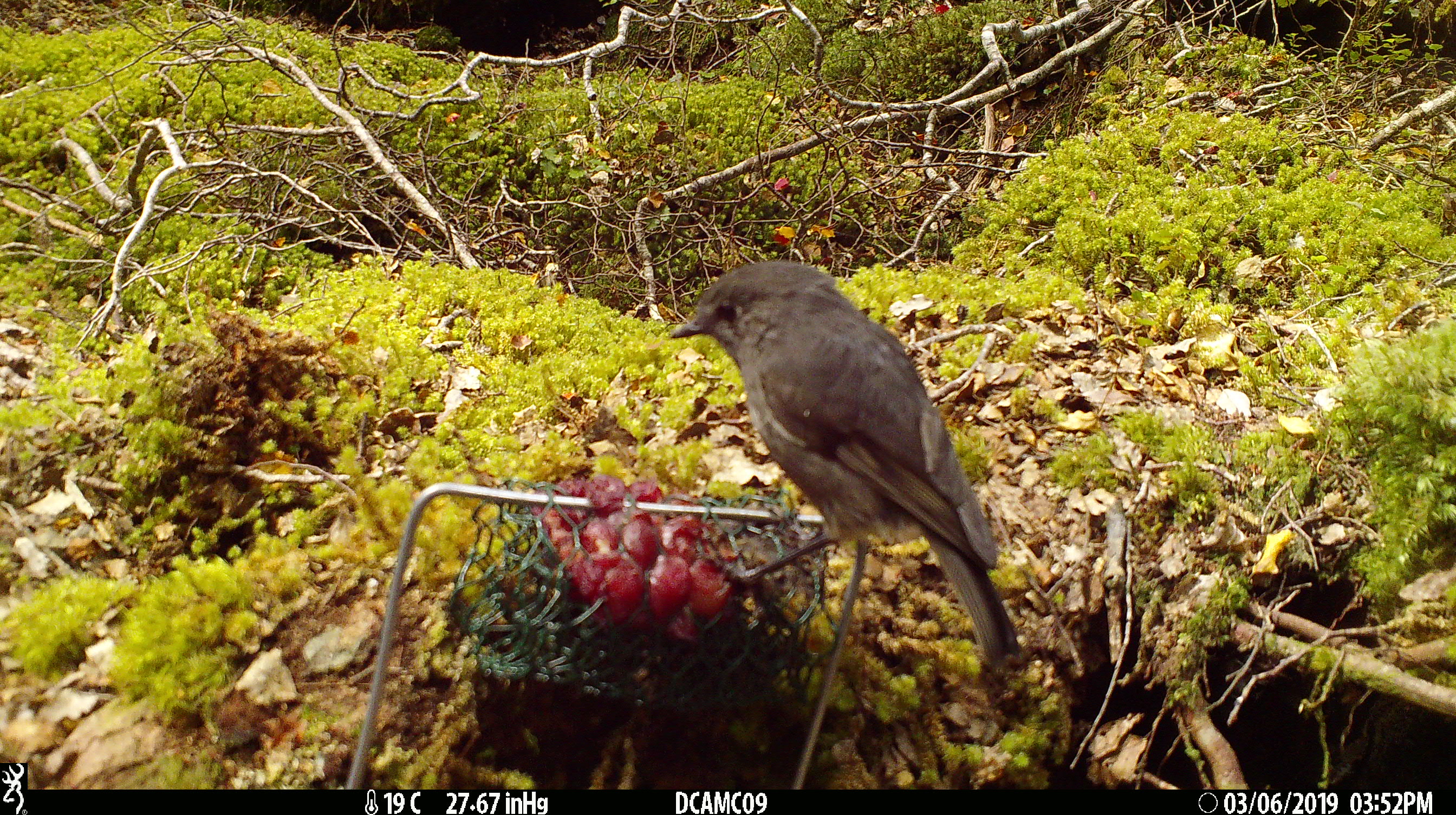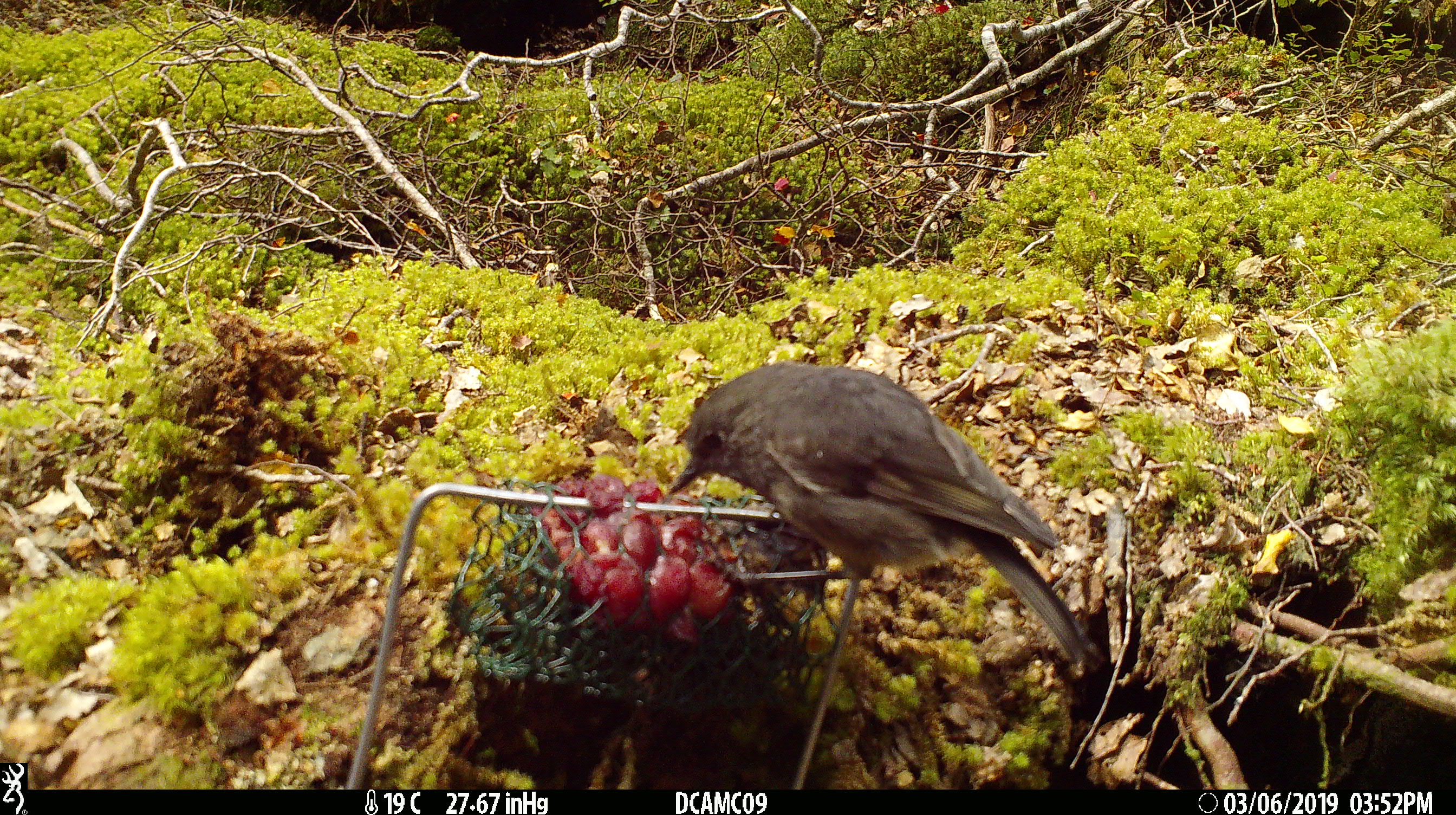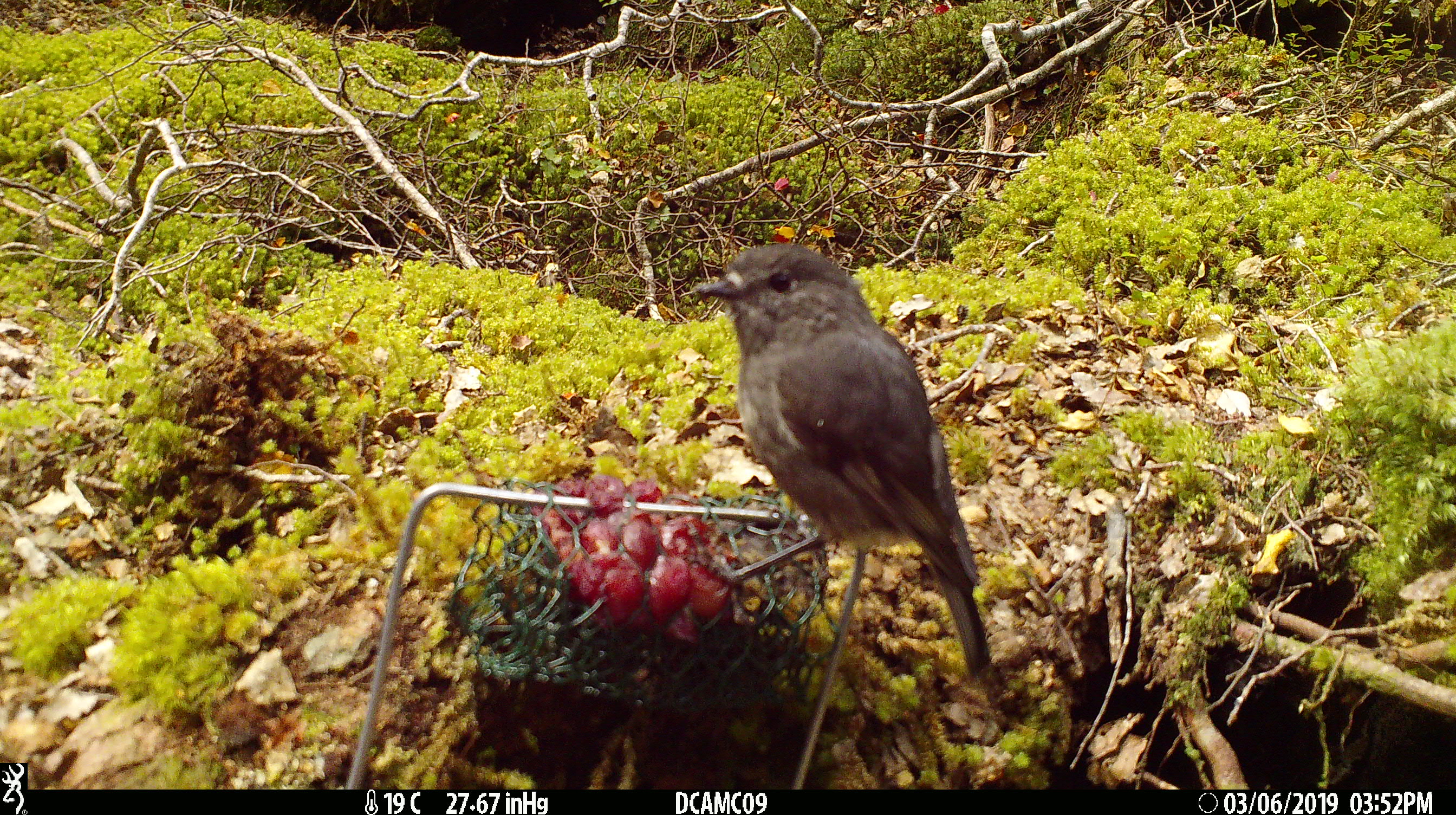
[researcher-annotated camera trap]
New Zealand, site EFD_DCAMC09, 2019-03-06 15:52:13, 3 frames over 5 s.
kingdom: Animalia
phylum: Chordata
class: Aves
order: Passeriformes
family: Petroicidae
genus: Petroica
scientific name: Petroica australis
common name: new zealand robin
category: robin